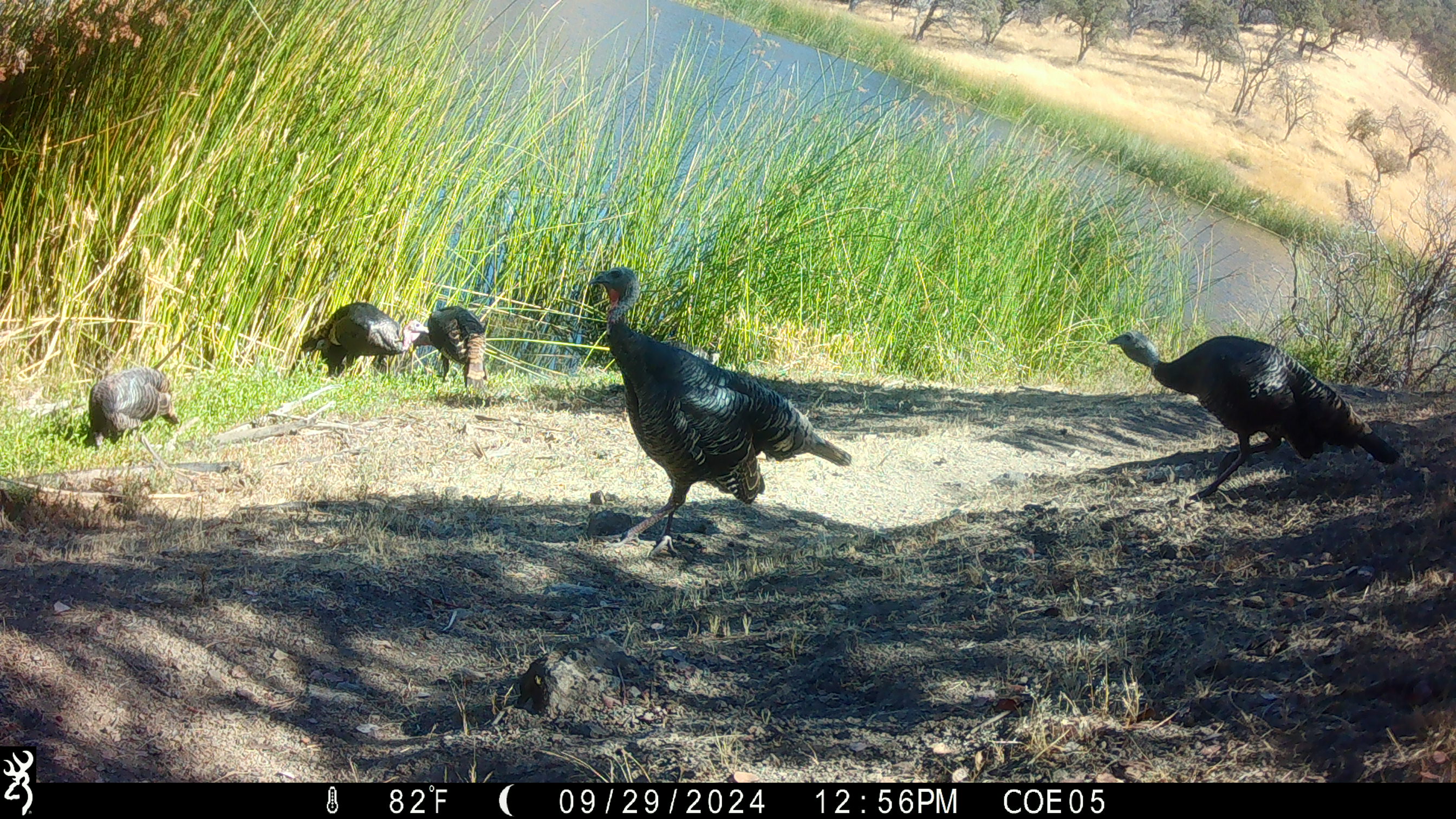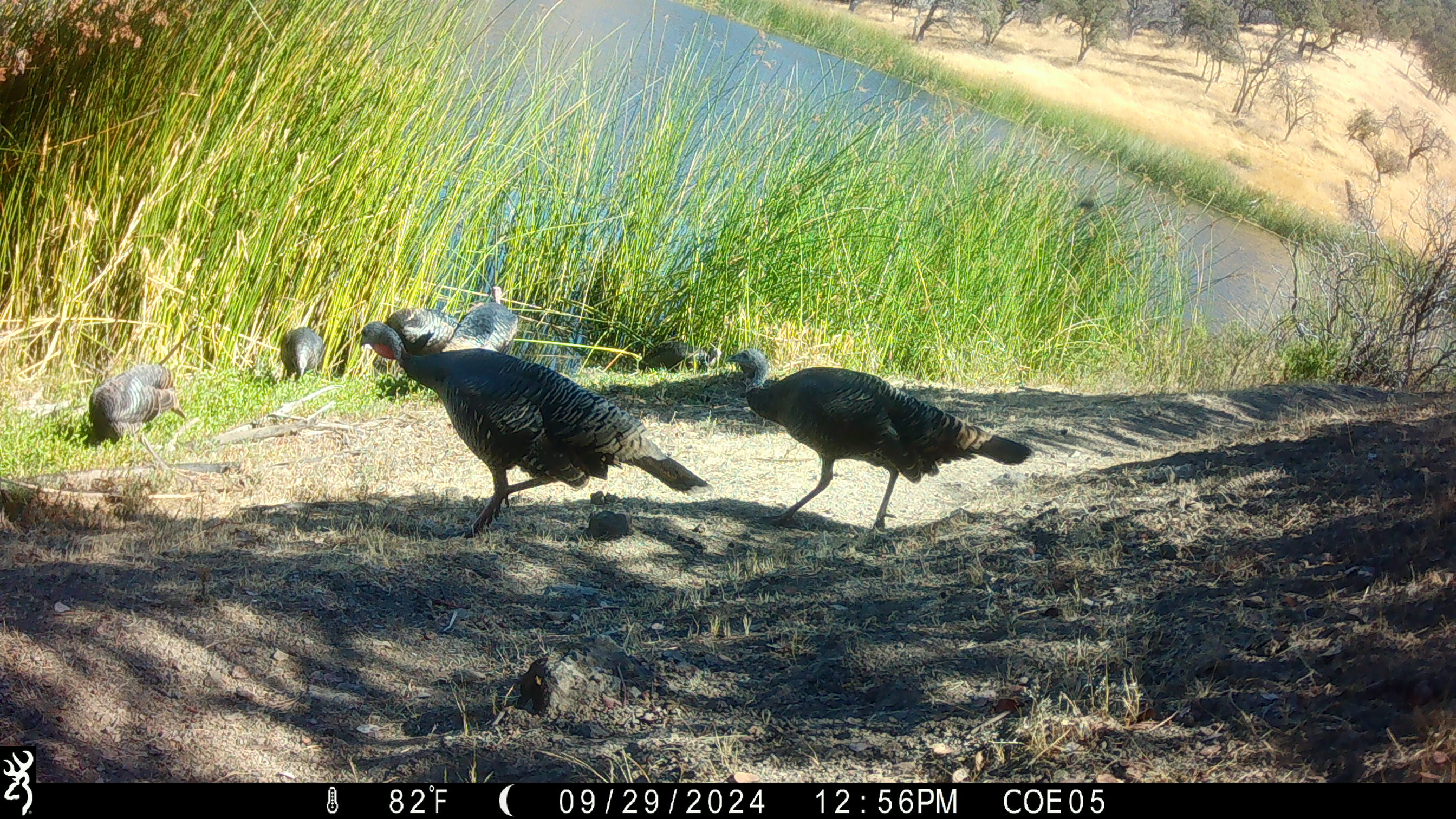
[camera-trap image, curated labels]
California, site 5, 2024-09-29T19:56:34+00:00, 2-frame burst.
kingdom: Animalia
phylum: Chordata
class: Aves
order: Galliformes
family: Phasianidae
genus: Meleagris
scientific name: Meleagris gallopavo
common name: turkey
Turkey (Meleagris gallopavo).